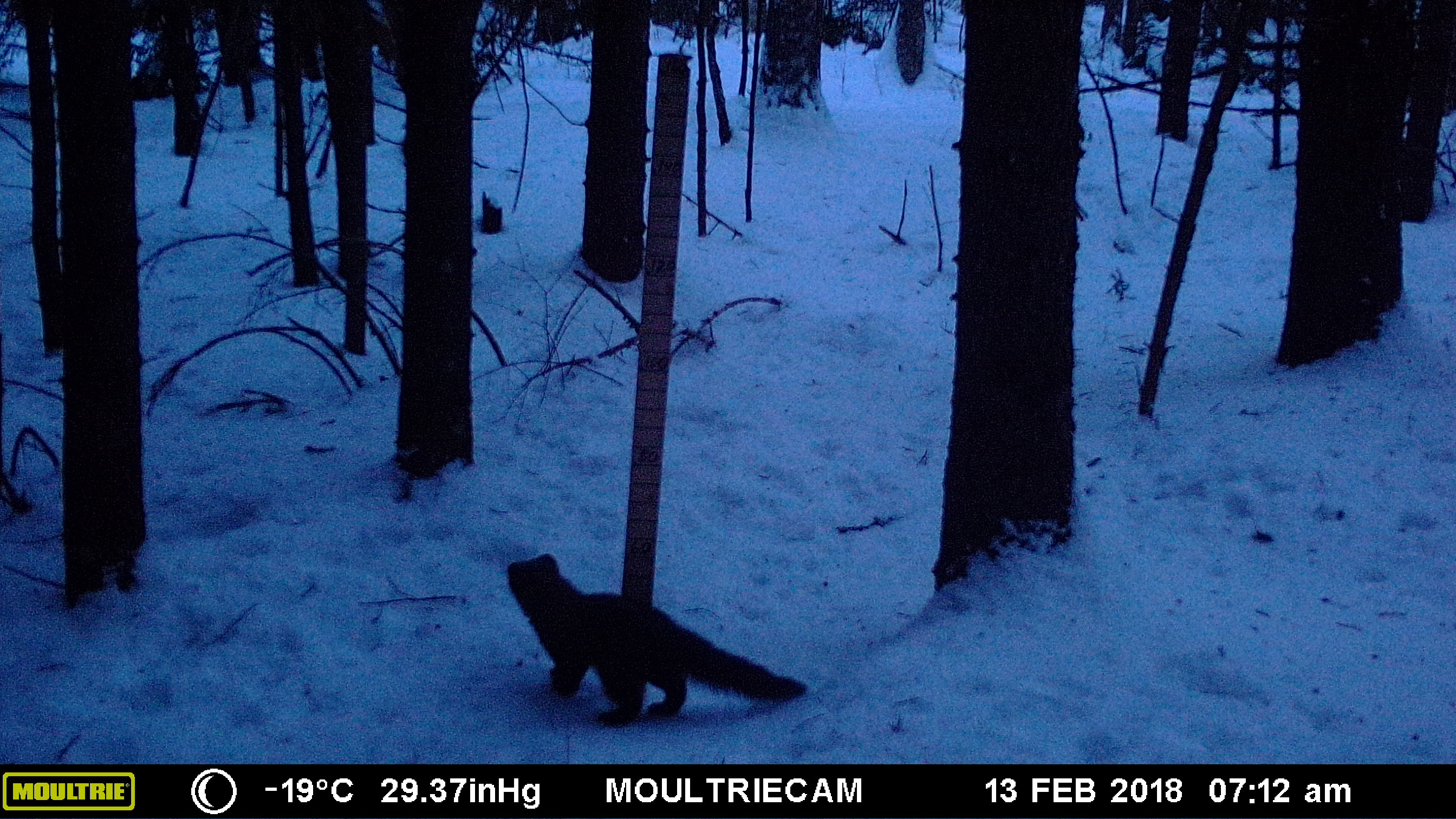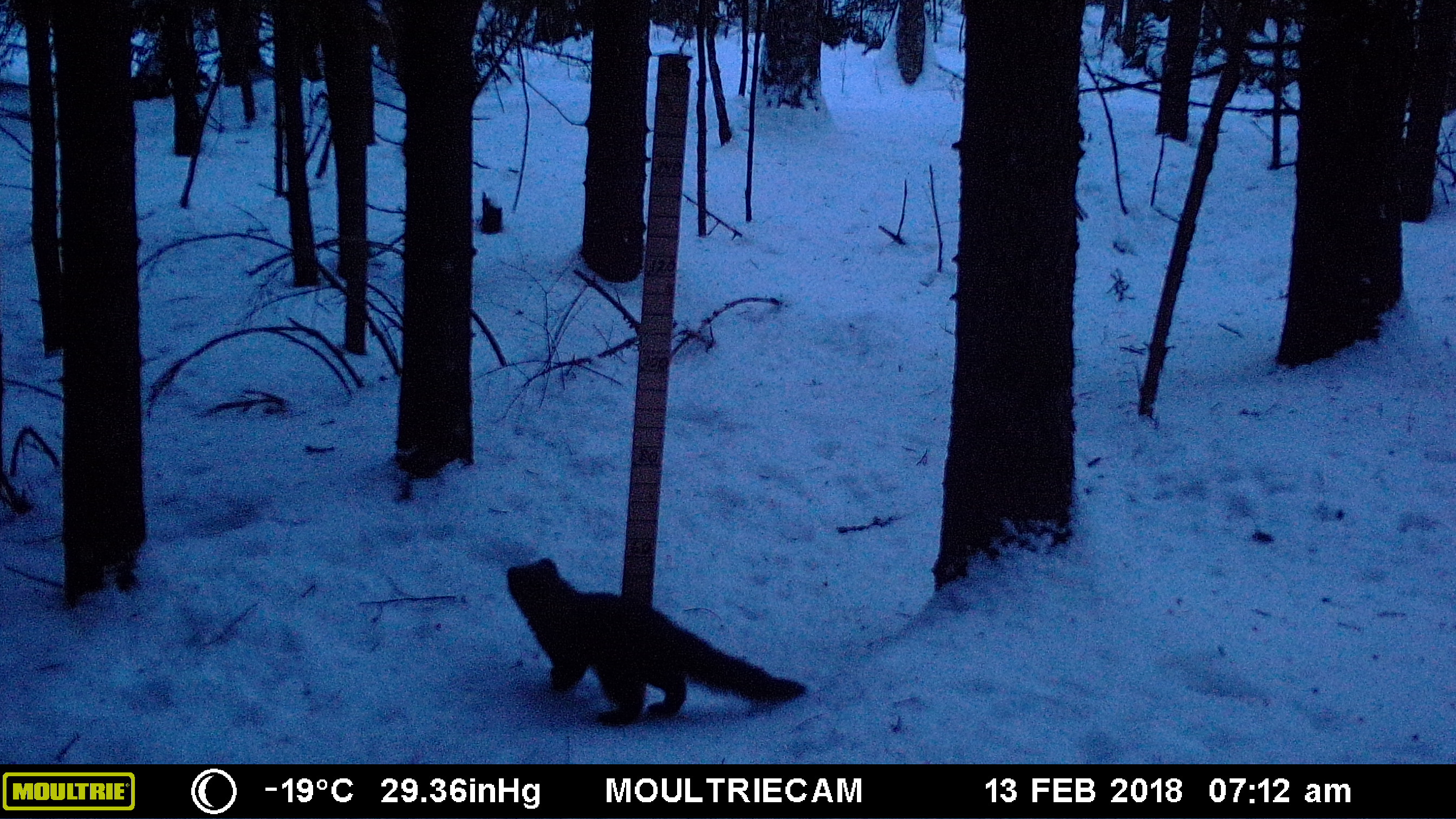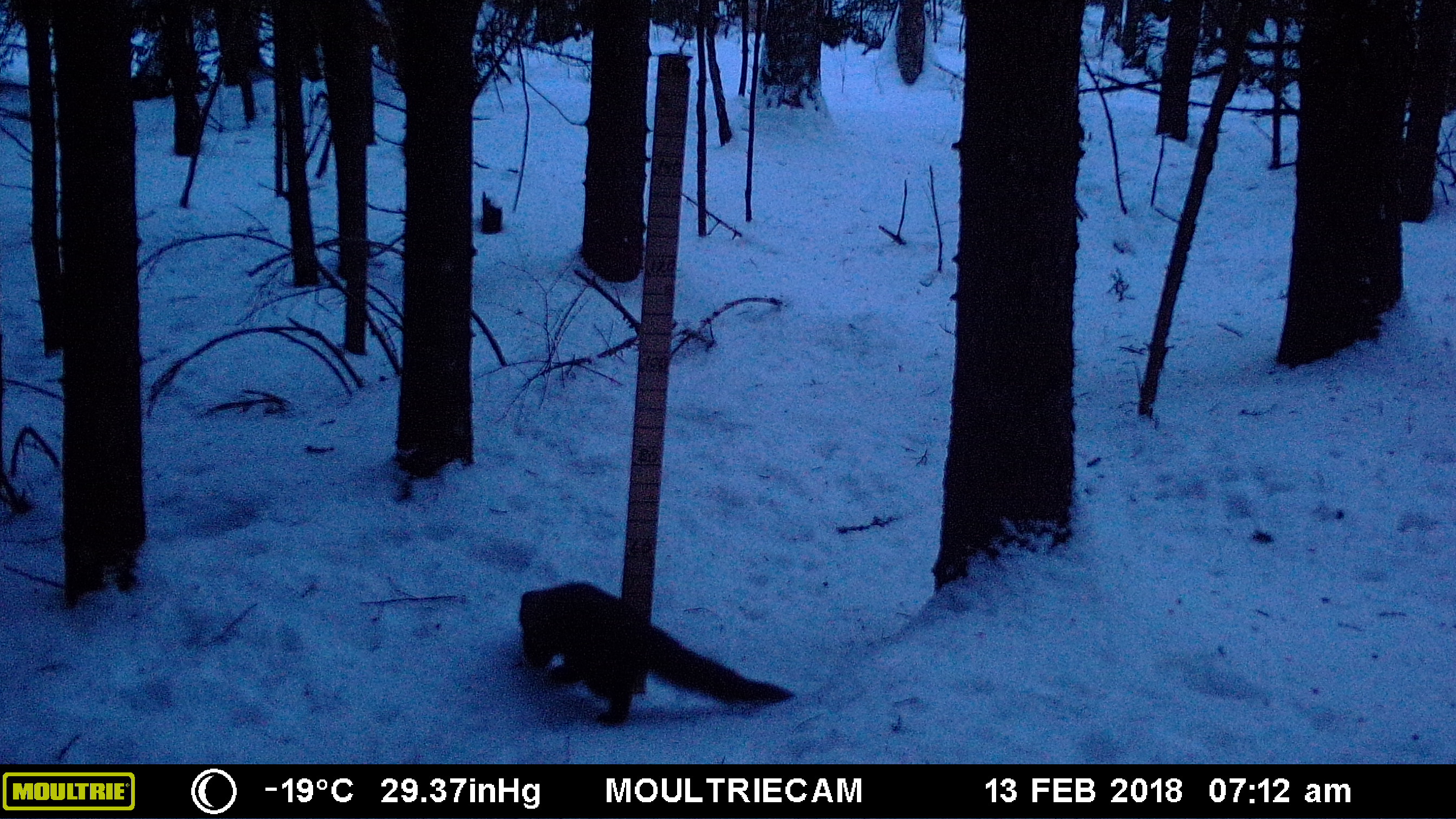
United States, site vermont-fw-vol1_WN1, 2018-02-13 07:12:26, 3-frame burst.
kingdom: Animalia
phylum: Chordata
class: Mammalia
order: Carnivora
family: Mustelidae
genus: Pekania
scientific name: Pekania pennanti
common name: fisher